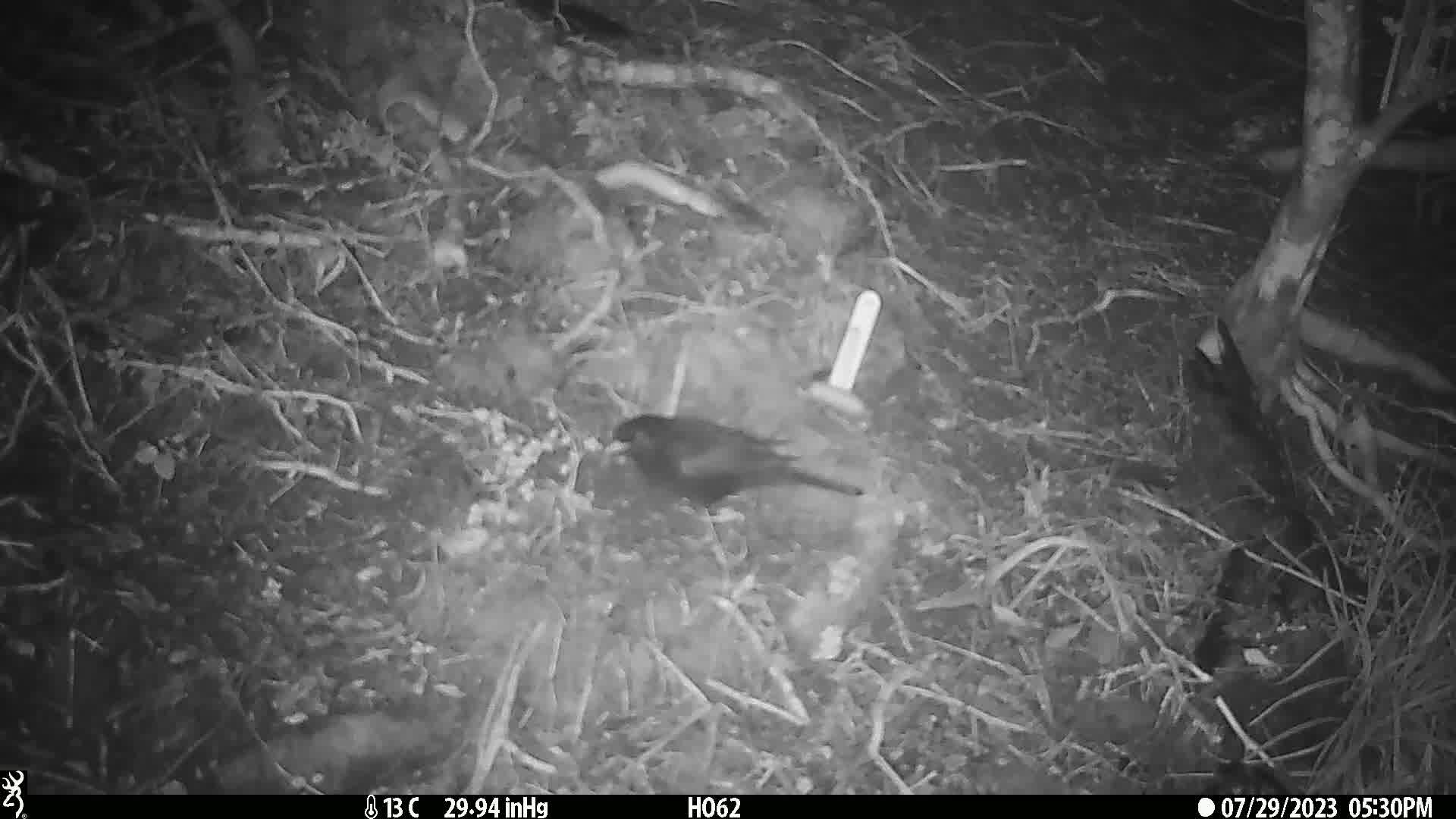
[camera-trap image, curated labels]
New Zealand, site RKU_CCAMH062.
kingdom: Animalia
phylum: Chordata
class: Aves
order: Passeriformes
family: Turdidae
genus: Turdus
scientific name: Turdus merula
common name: eurasian blackbird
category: blackbird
Blackbird (eurasian blackbird) (Turdus merula).